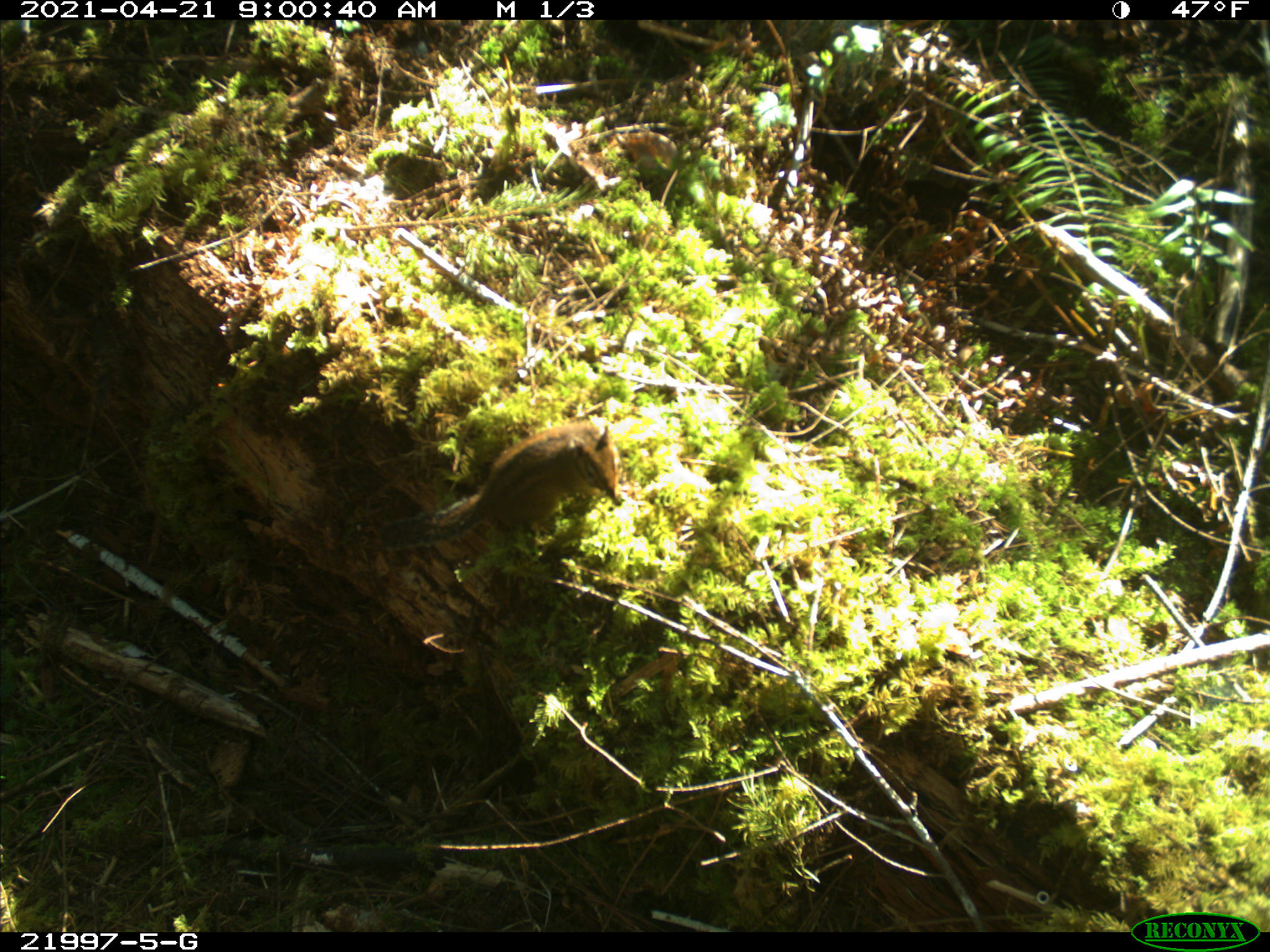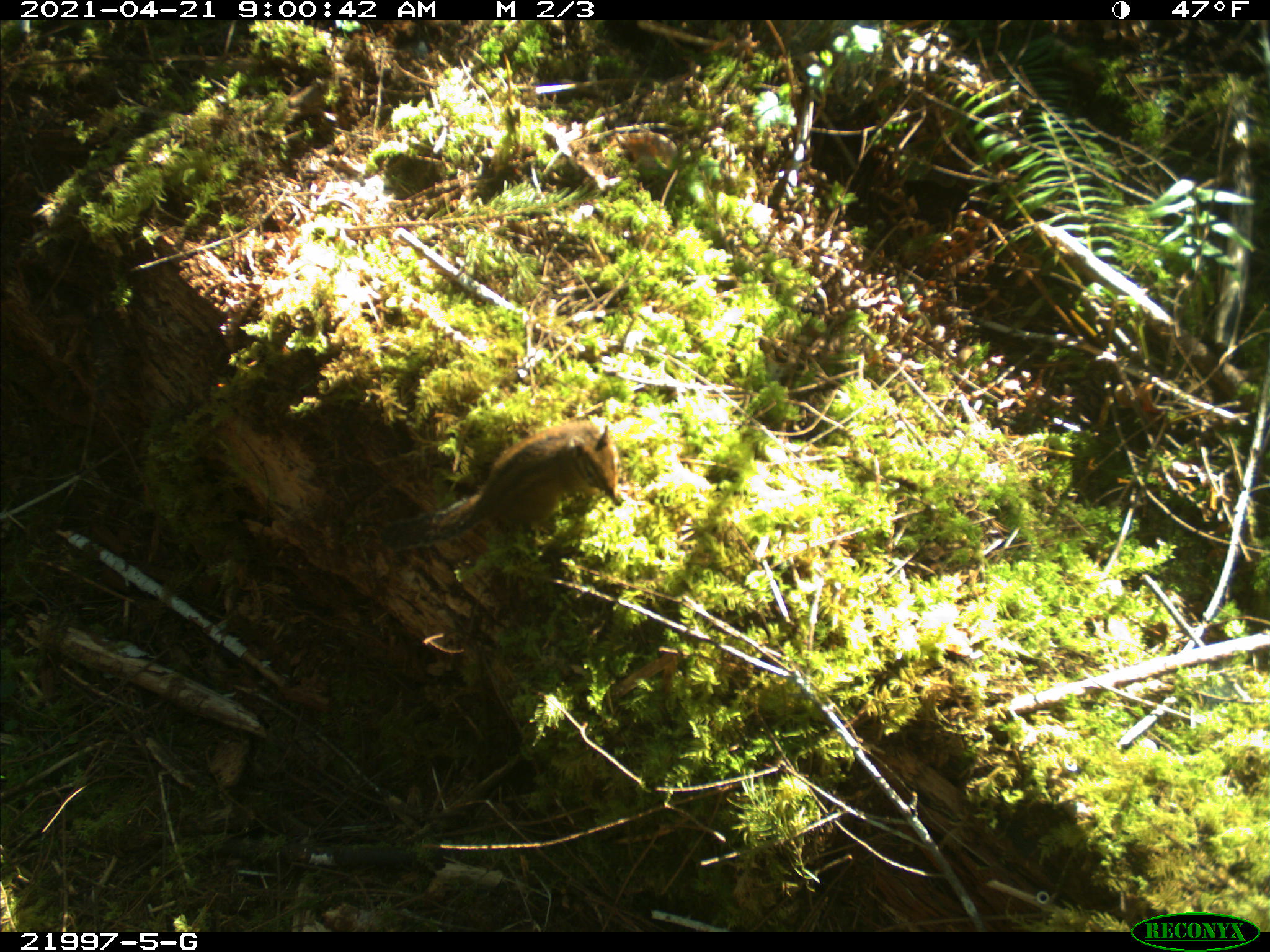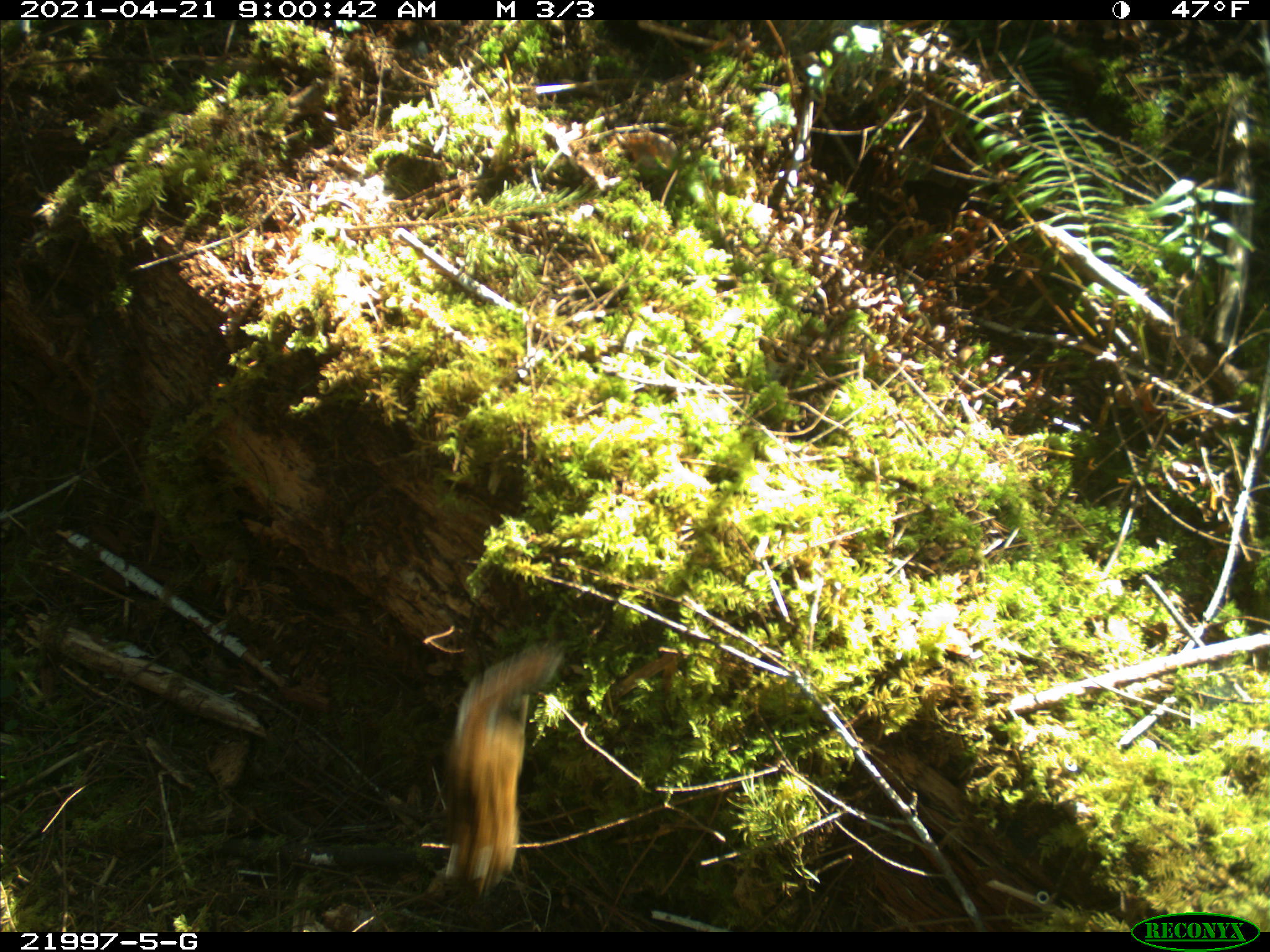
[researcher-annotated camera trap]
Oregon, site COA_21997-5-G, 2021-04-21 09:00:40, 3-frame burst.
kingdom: Animalia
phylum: Chordata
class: Mammalia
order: Rodentia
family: Sciuridae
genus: Neotamias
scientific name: Neotamias townsendii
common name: townsend's chipmunk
Townsend's chipmunk (Neotamias townsendii).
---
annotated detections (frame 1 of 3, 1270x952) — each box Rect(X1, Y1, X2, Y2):
townsend's chipmunk: Rect(332, 396, 648, 600)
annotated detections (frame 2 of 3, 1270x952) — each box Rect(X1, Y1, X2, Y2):
townsend's chipmunk: Rect(350, 390, 636, 602)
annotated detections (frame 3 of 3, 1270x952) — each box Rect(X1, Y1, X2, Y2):
townsend's chipmunk: Rect(395, 615, 602, 916)